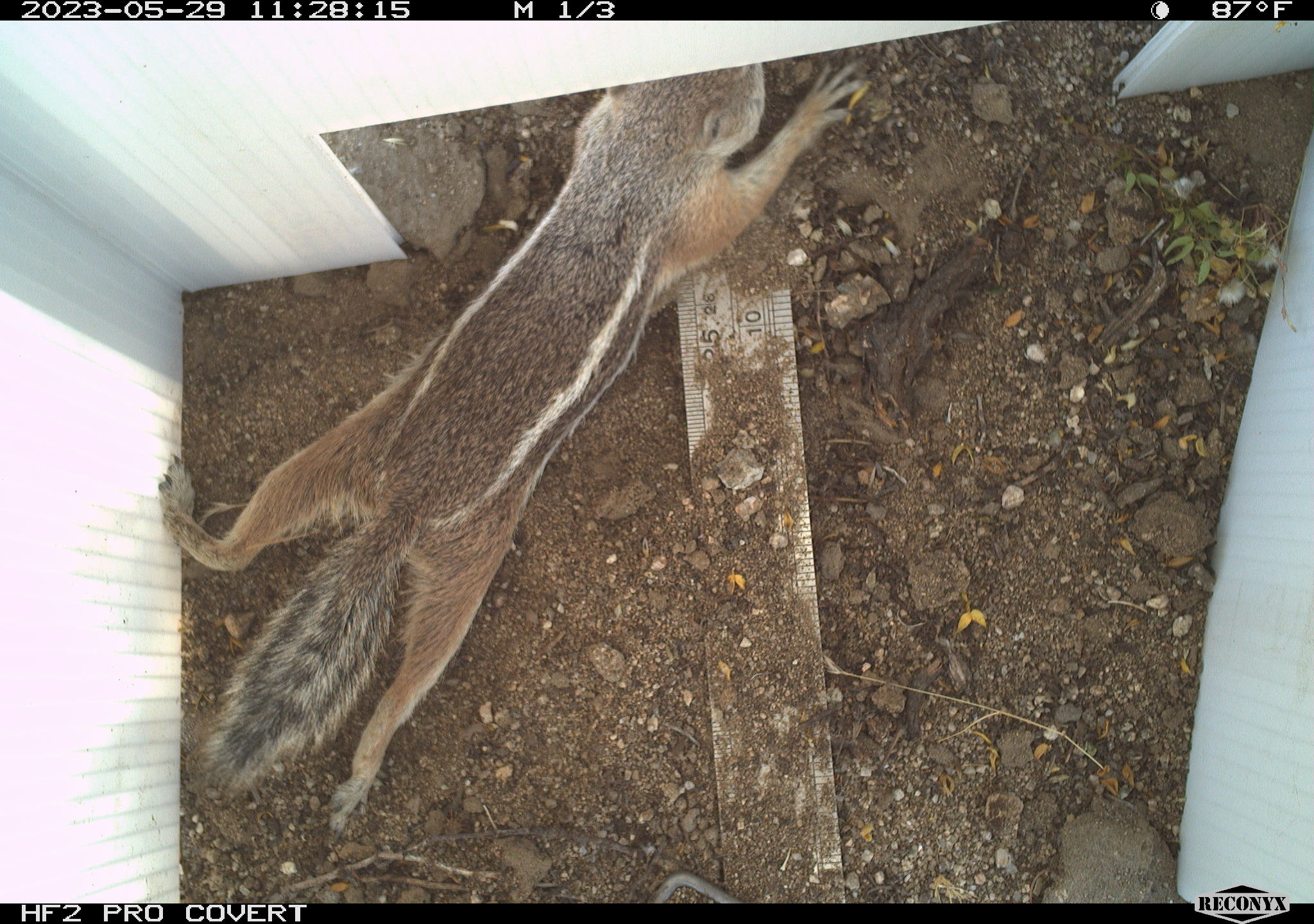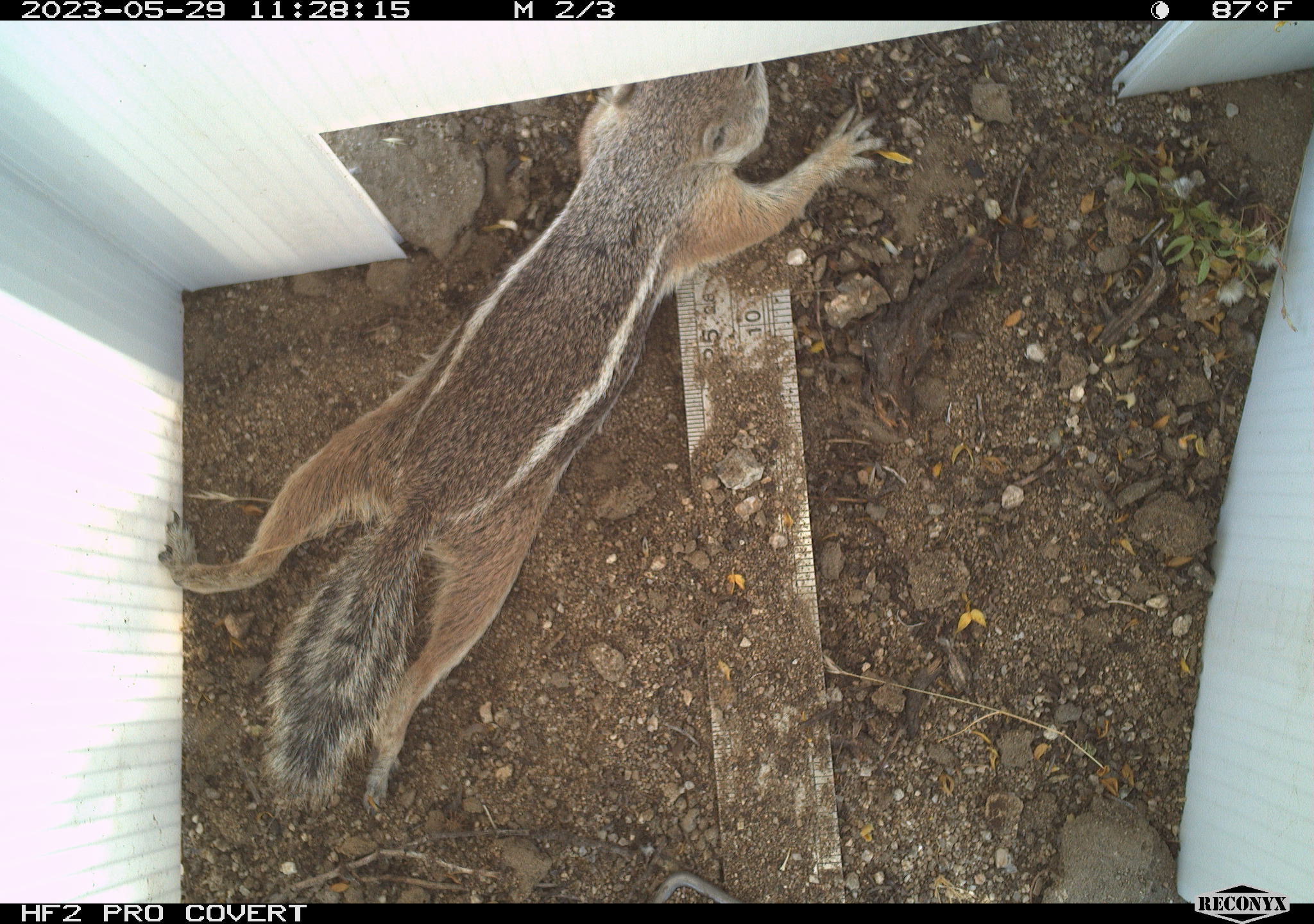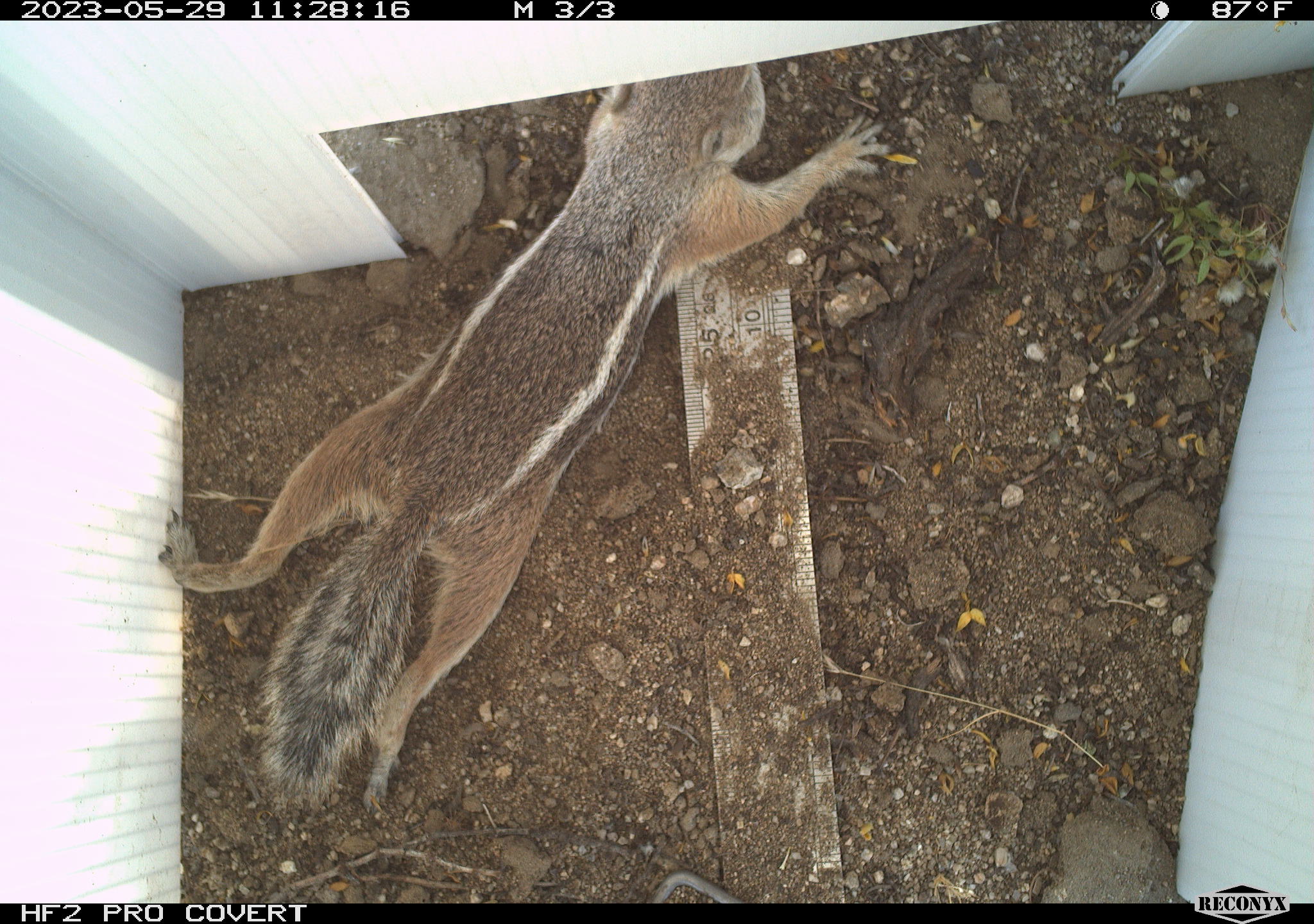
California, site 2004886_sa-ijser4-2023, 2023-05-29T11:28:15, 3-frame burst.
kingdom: Animalia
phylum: Chordata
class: Mammalia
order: Rodentia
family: Sciuridae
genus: Ammospermophilus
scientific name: Ammospermophilus leucurus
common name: white-tailed antelope squirrel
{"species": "white-tailed antelope squirrel (Ammospermophilus leucurus)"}